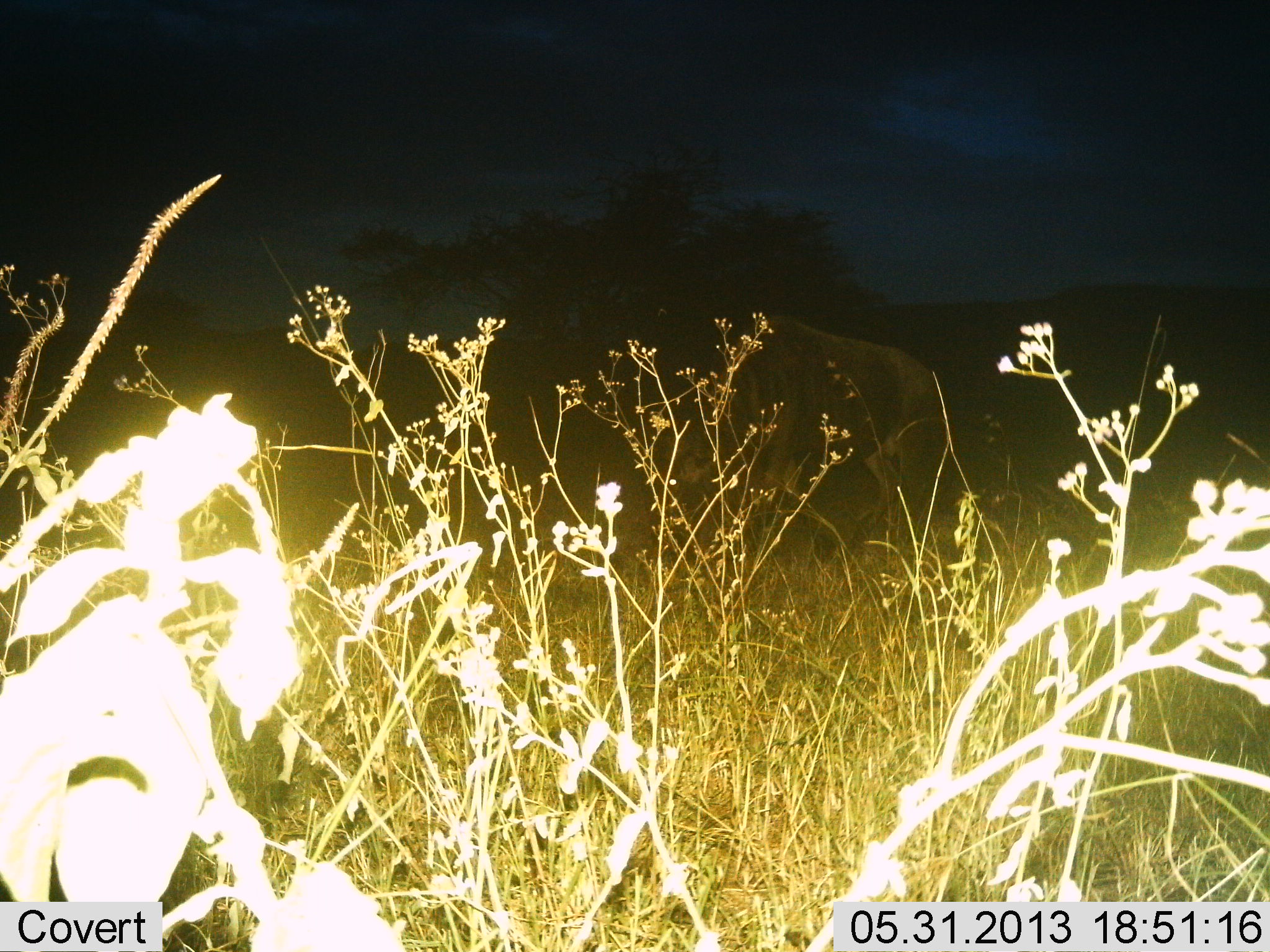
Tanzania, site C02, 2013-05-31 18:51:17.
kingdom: Animalia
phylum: Chordata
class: Mammalia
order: Artiodactyla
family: Bovidae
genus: Connochaetes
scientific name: Connochaetes taurinus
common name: blue wildebeest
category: wildebeest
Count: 1.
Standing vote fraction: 41%.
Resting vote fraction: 0%.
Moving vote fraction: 41%.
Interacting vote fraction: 0%.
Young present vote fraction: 0%.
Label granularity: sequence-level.